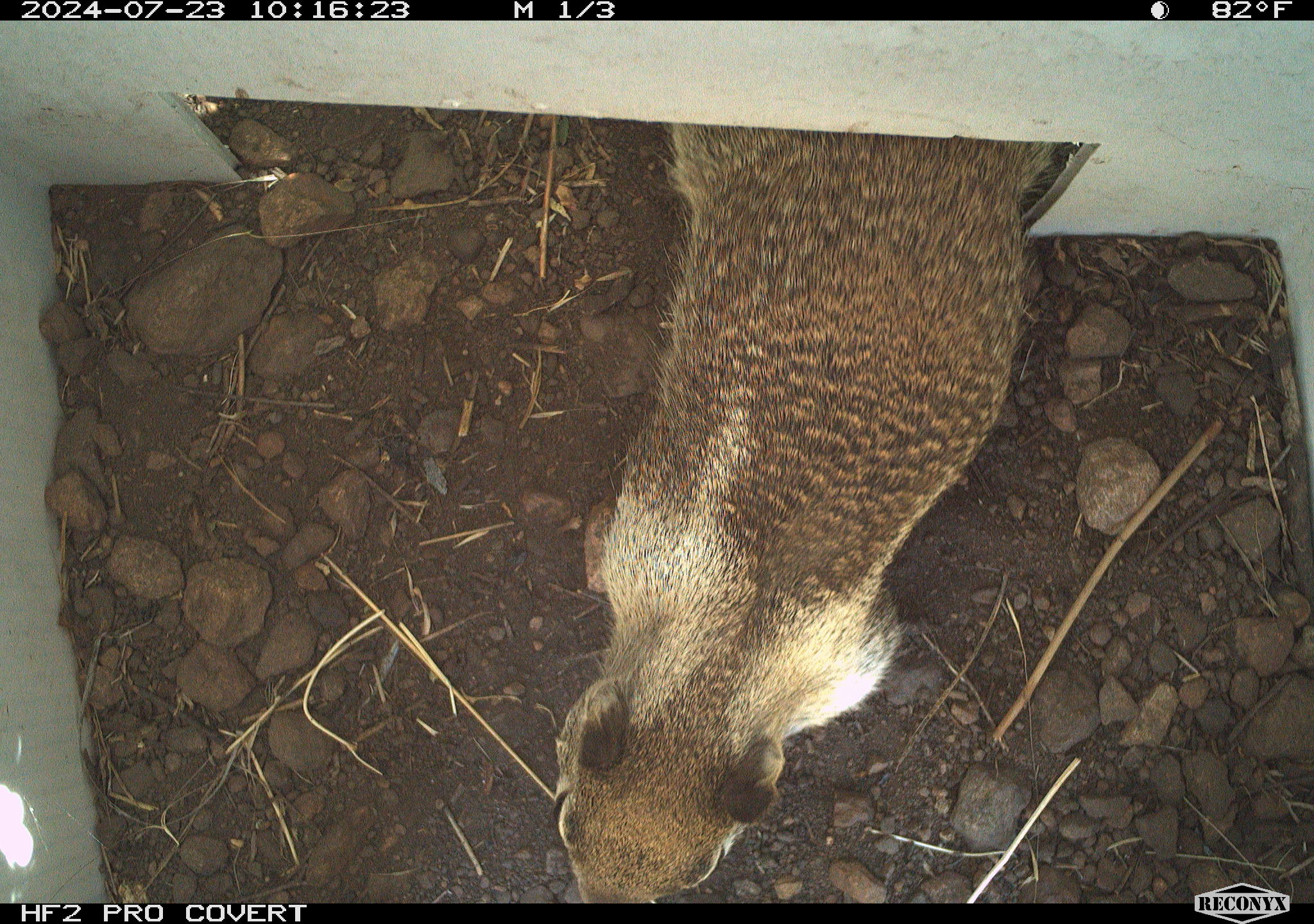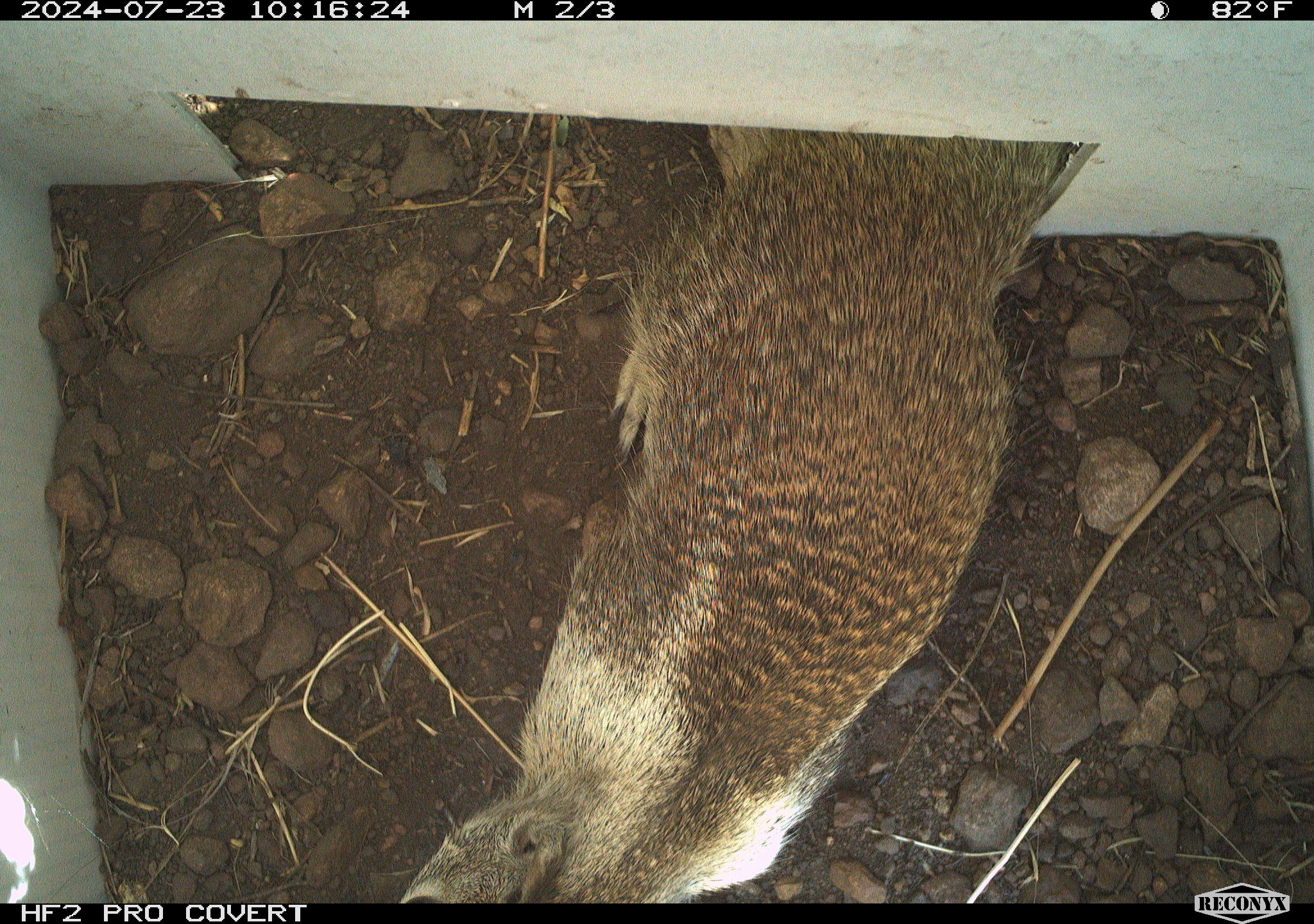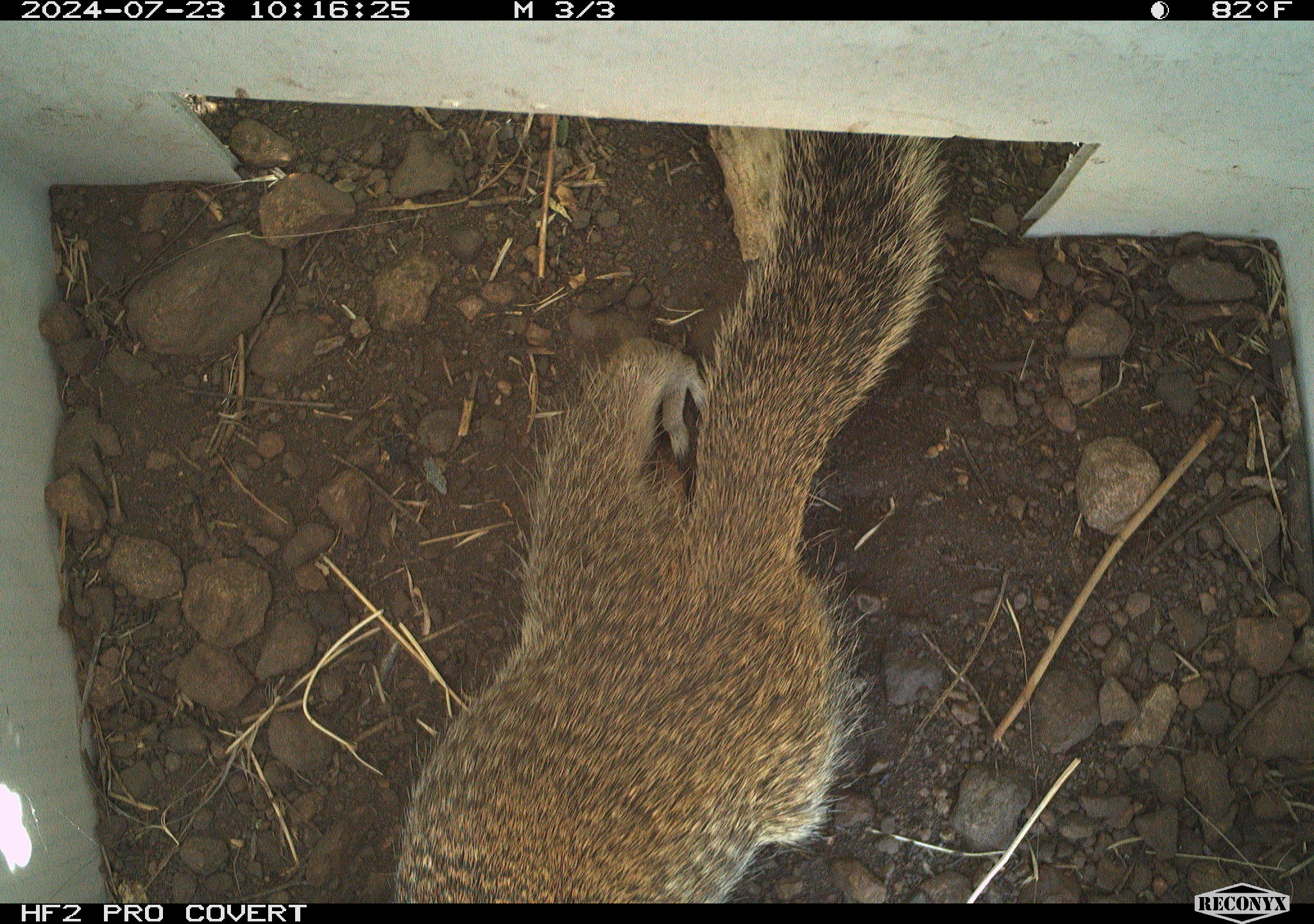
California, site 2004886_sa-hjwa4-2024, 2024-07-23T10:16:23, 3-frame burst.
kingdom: Animalia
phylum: Chordata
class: Mammalia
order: Rodentia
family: Sciuridae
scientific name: Sciuridae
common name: squirrels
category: sciuridae family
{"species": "sciuridae family (squirrels) (Sciuridae)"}